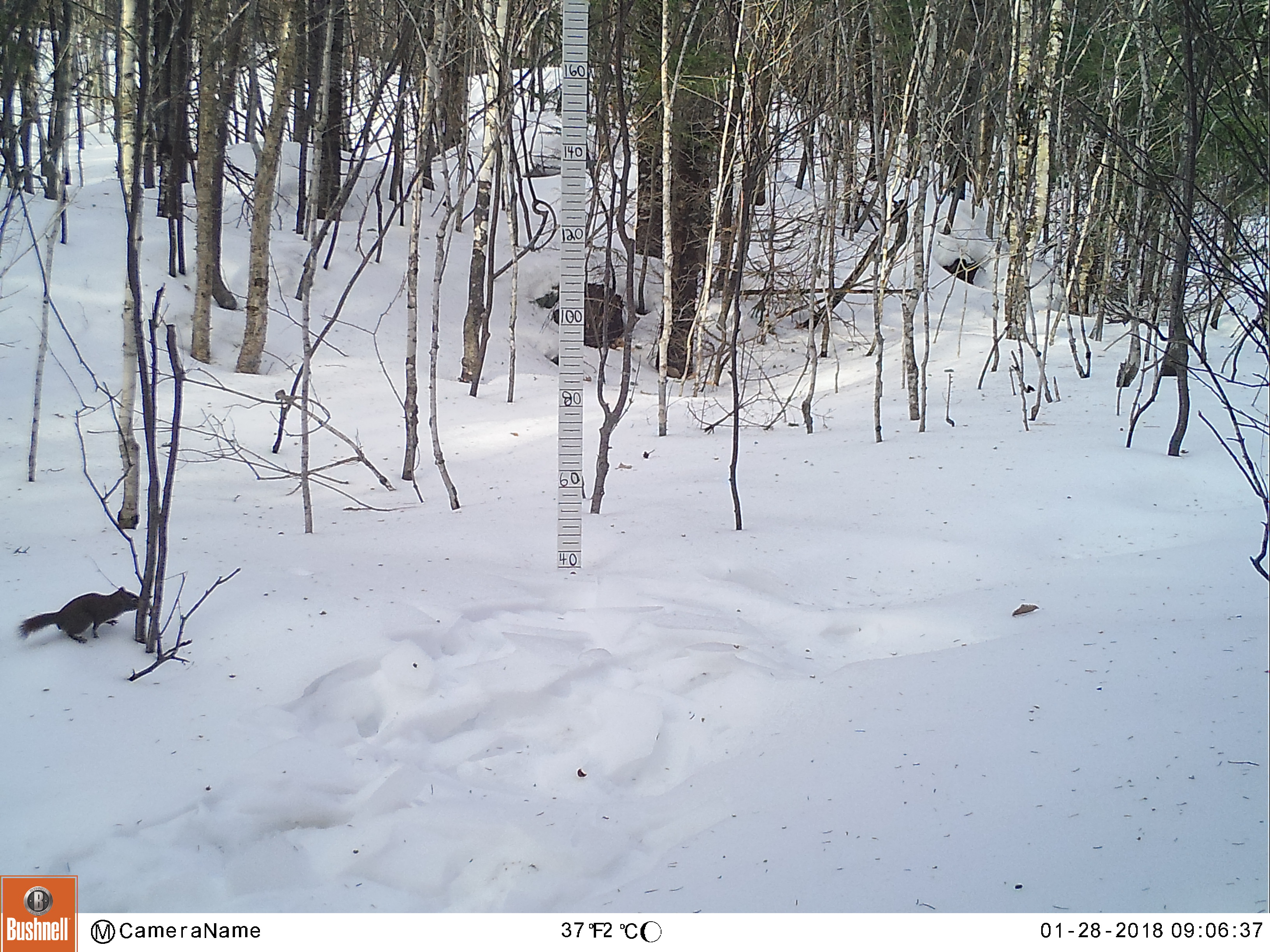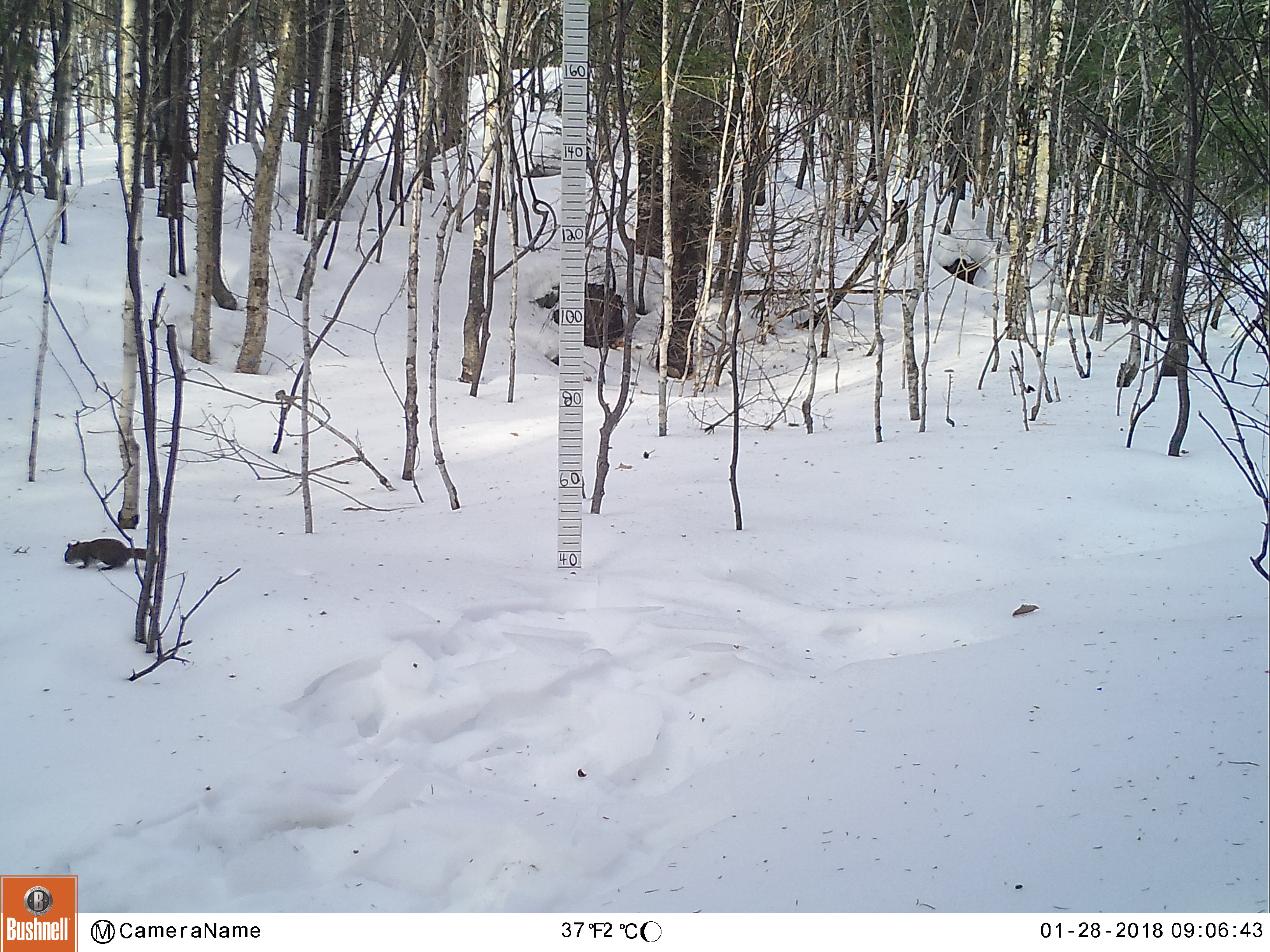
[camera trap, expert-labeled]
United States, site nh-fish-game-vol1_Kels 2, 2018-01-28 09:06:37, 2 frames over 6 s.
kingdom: Animalia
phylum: Chordata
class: Mammalia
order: Rodentia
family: Sciuridae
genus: Tamiasciurus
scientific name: Tamiasciurus hudsonicus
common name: red squirrel